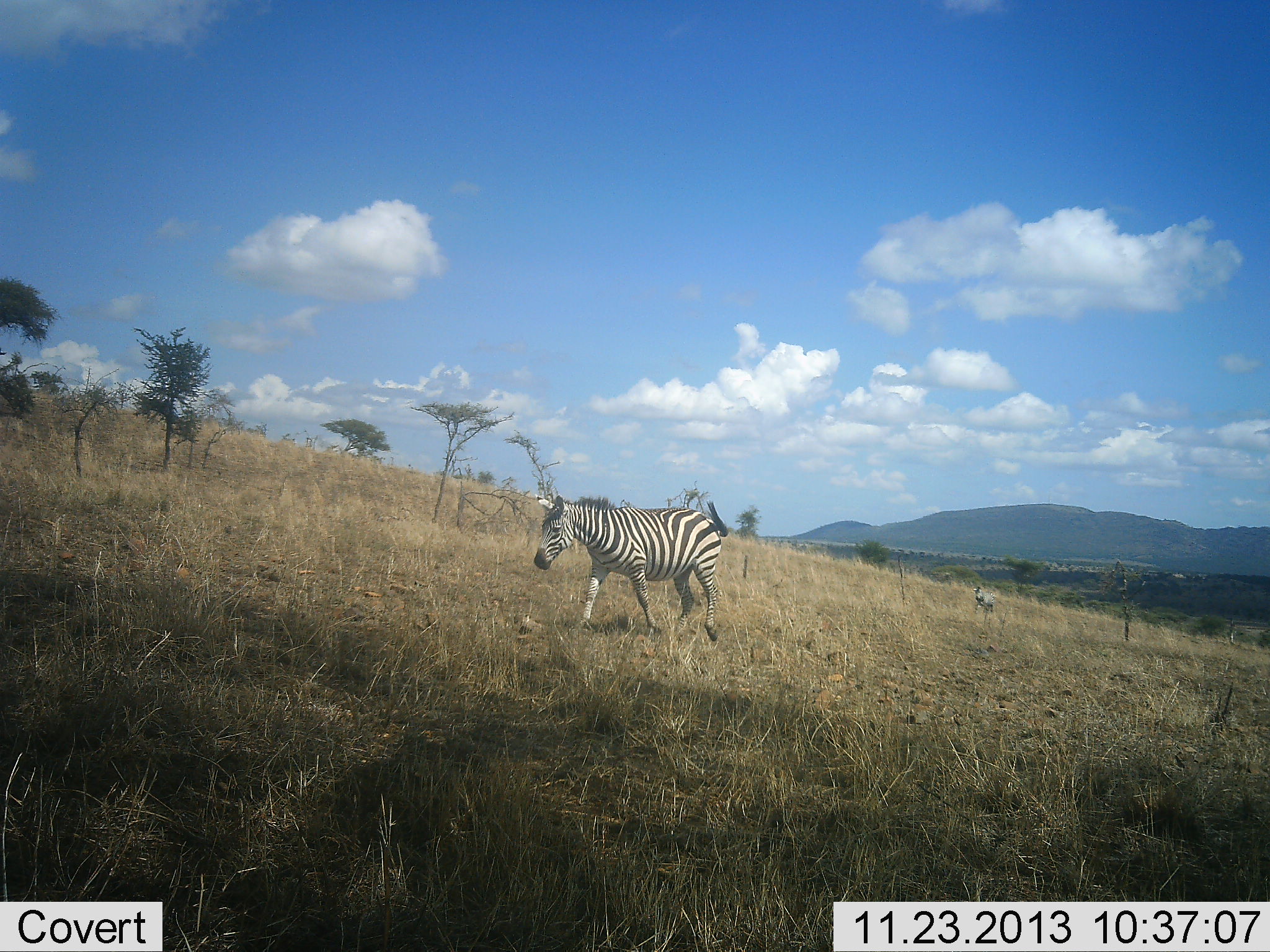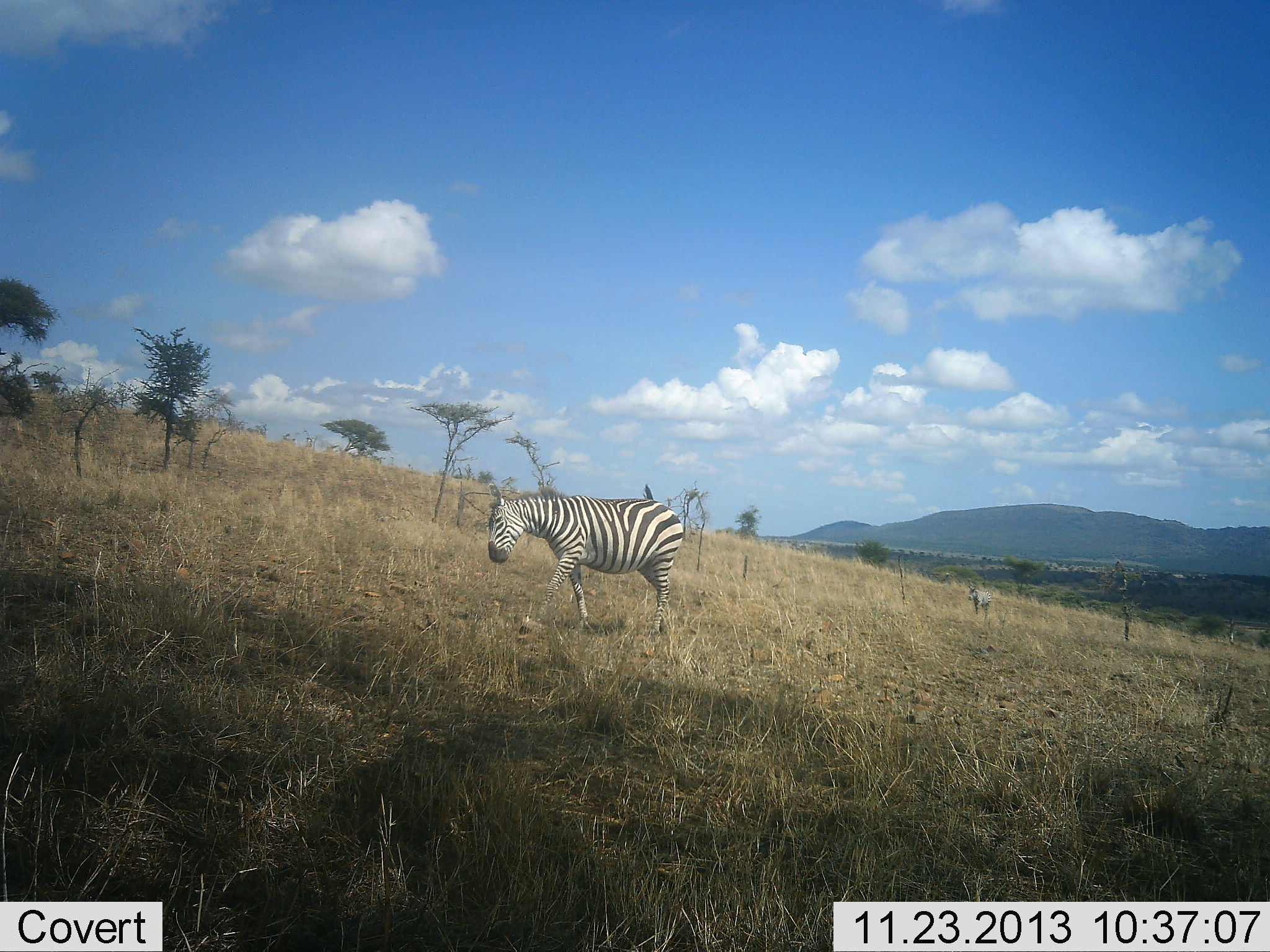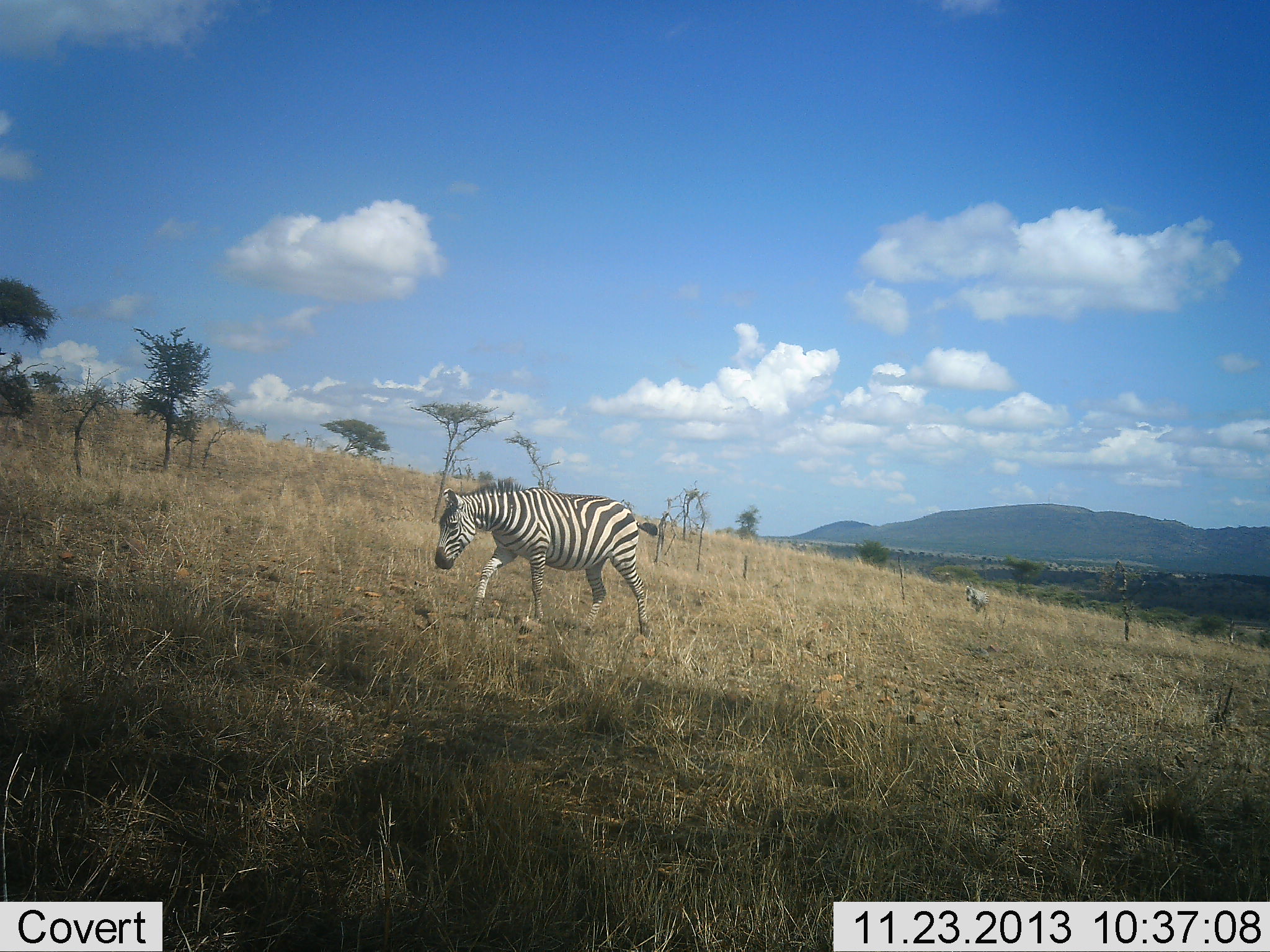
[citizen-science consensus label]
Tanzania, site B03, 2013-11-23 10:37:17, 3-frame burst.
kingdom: Animalia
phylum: Chordata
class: Mammalia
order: Perissodactyla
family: Equidae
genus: Equus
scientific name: Equus quagga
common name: plains zebra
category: zebra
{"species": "zebra (plains zebra) (Equus quagga)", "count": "2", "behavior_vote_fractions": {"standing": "0%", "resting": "0%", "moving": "100%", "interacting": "0%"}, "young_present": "0%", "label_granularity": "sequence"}